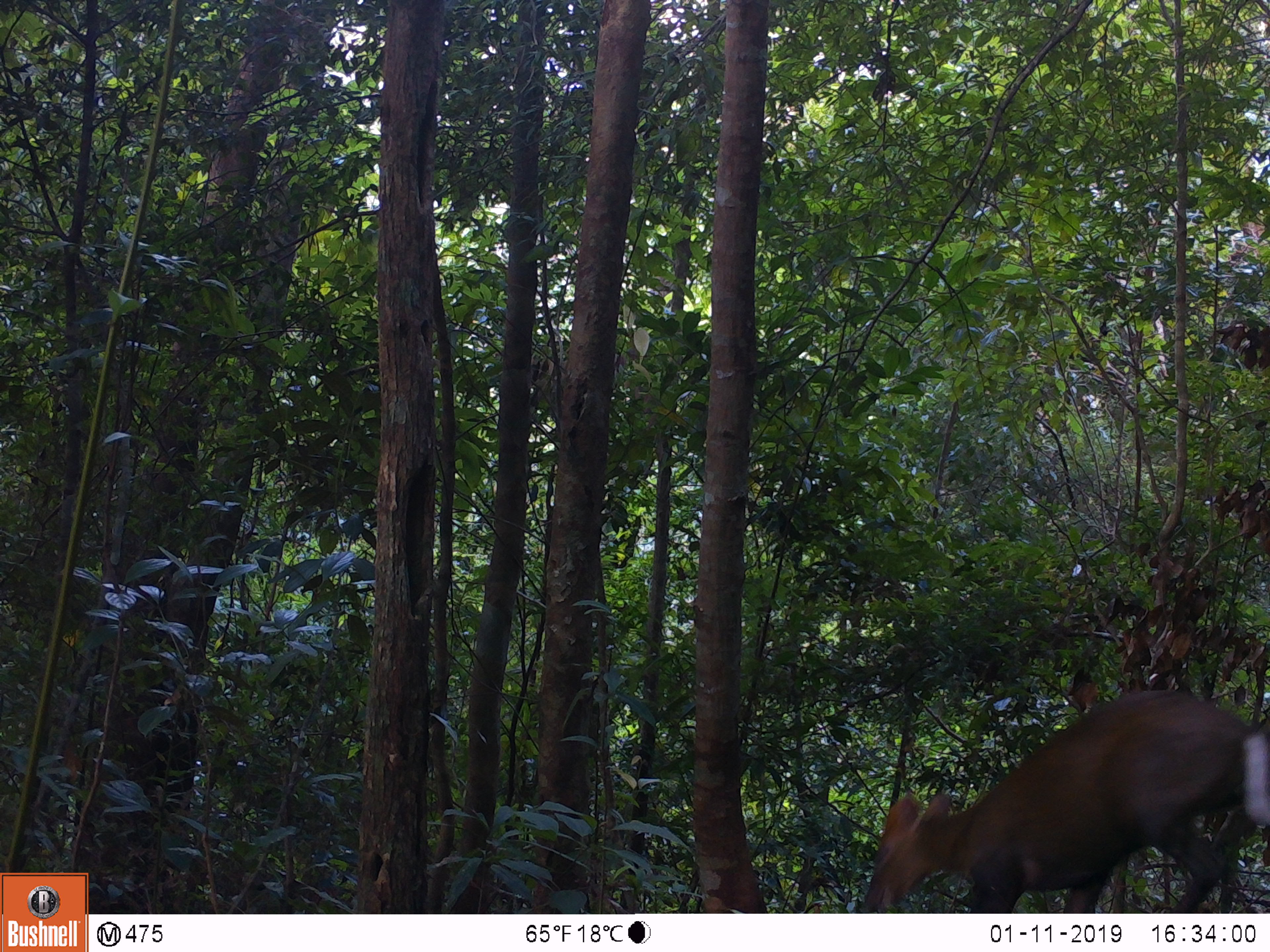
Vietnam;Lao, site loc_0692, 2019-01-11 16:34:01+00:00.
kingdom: Animalia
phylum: Chordata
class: Mammalia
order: Artiodactyla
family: Cervidae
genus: Muntiacus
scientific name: Muntiacus rooseveltorum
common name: roosevelt's muntjac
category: roosevelts muntjac group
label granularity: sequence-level